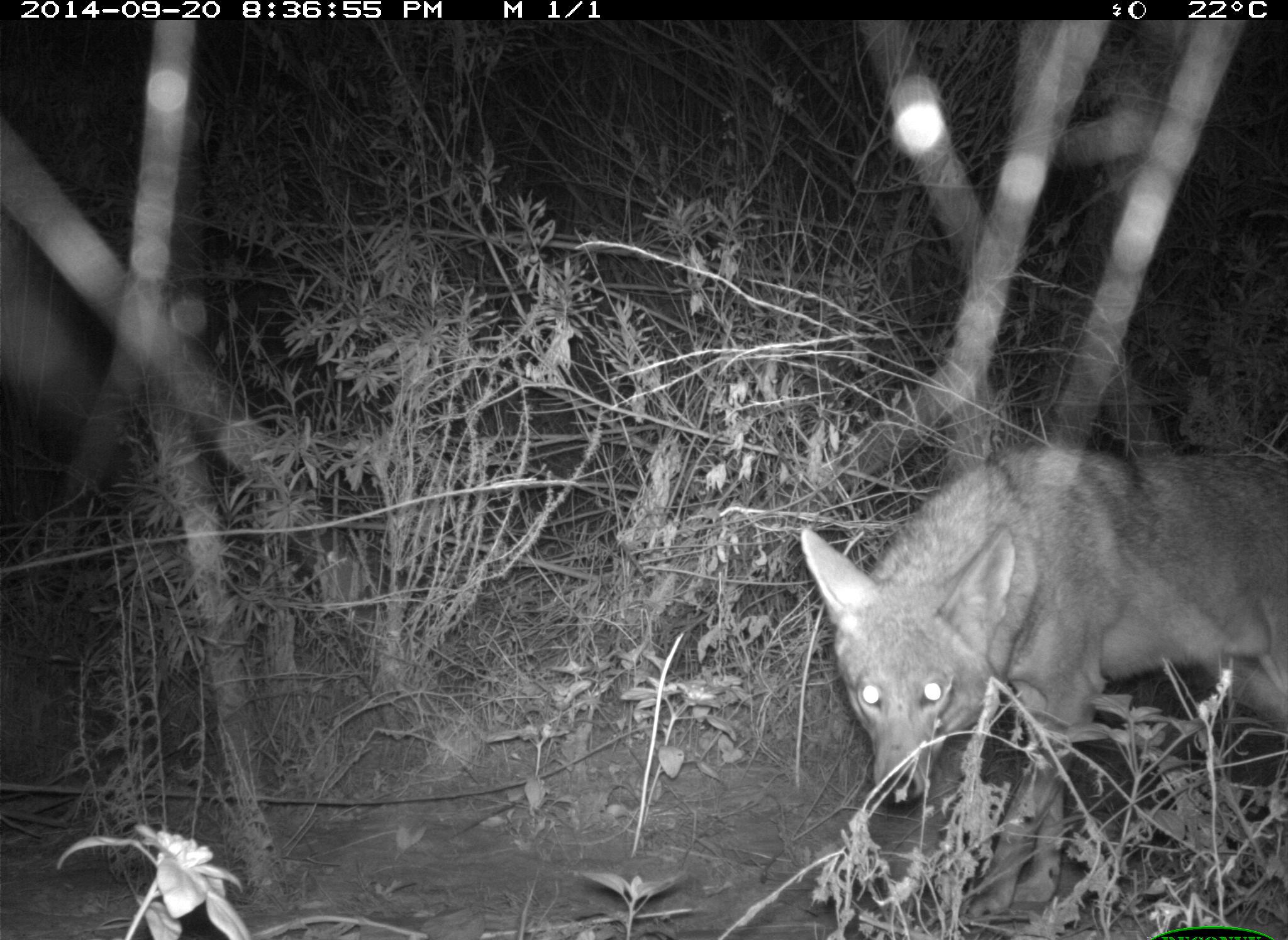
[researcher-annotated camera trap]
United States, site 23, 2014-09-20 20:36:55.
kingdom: Animalia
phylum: Chordata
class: Mammalia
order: Carnivora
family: Canidae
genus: Canis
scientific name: Canis latrans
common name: coyote